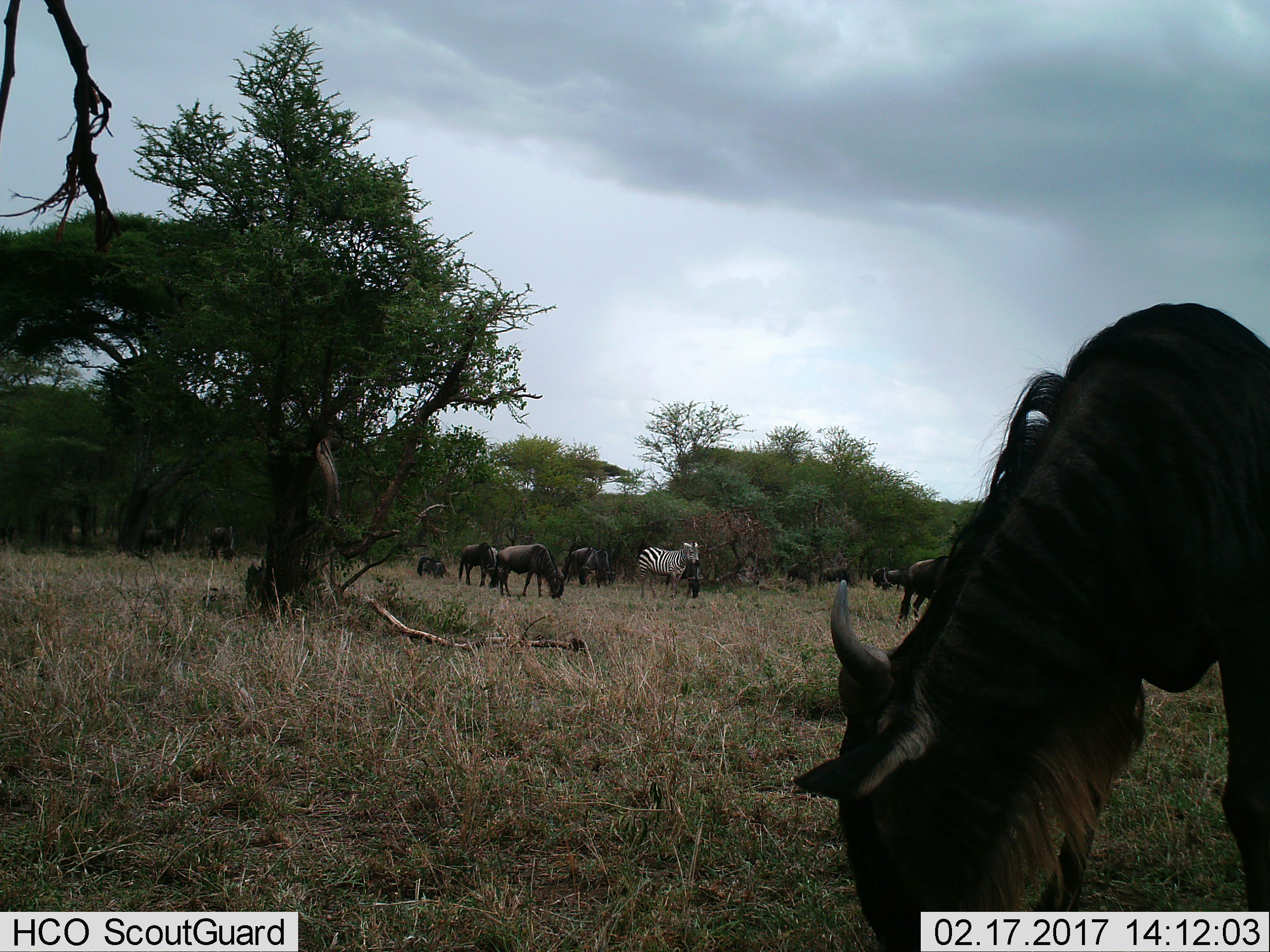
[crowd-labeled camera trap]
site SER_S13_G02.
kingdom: Animalia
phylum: Chordata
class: Mammalia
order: Artiodactyla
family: Bovidae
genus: Connochaetes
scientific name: Connochaetes taurinus taurinus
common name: blue wildebeest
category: wildebeestblue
Wildebeestblue (blue wildebeest) (Connochaetes taurinus taurinus), count 11-50. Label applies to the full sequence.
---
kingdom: Animalia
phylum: Chordata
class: Mammalia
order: Perissodactyla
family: Equidae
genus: Equus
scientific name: Equus quagga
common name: plains zebra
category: zebraplains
Zebraplains (plains zebra) (Equus quagga), count 1. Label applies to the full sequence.